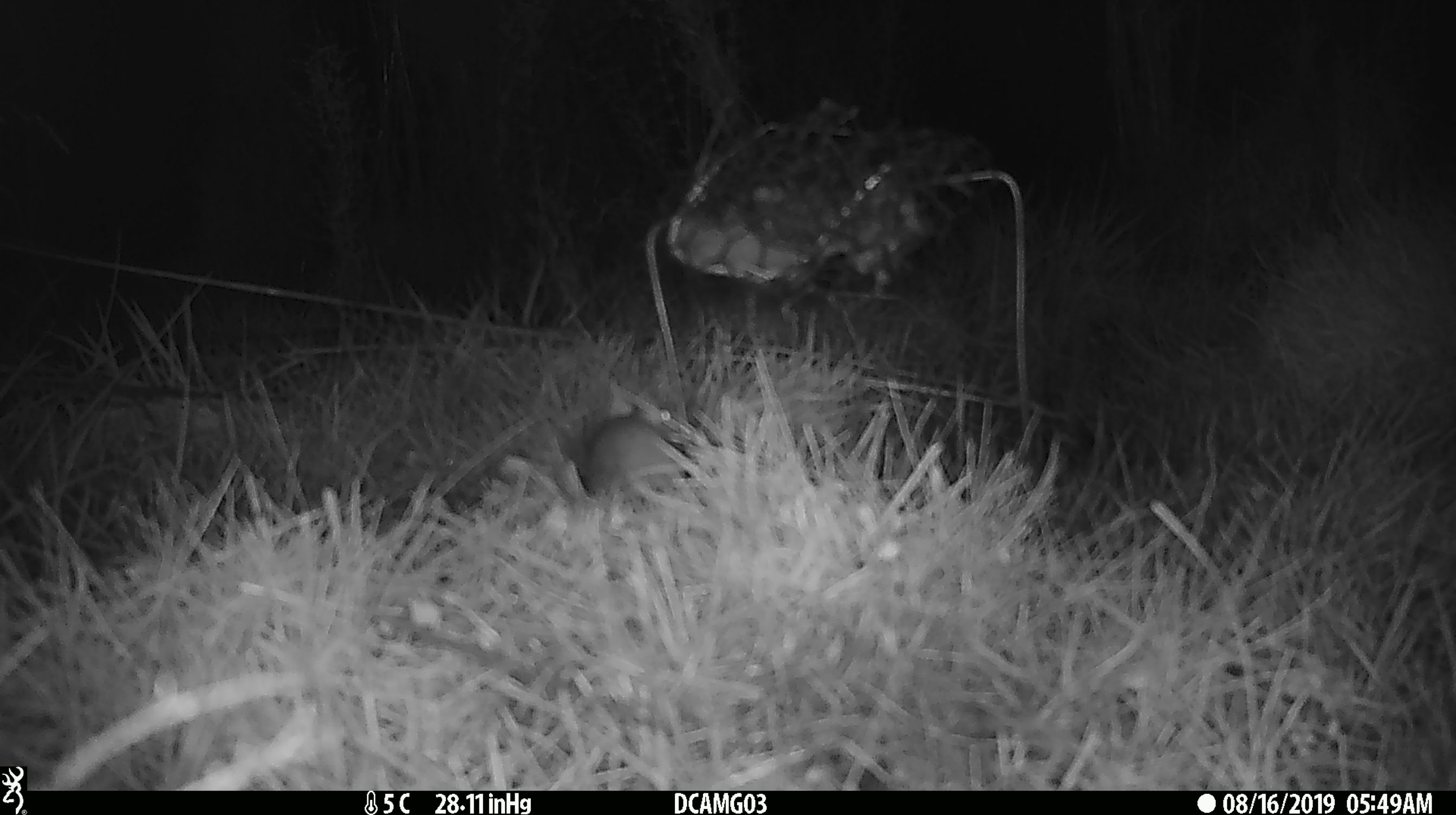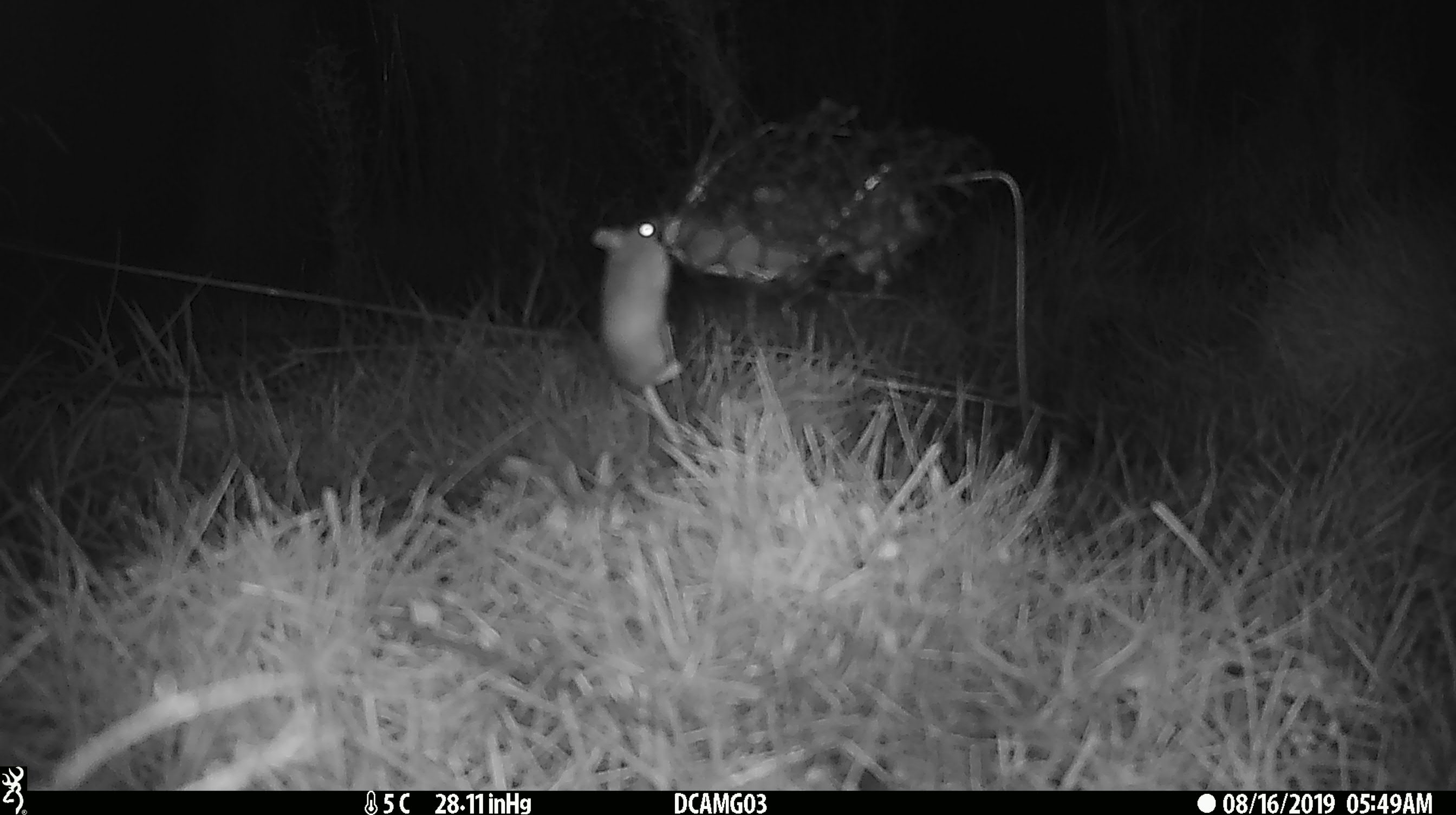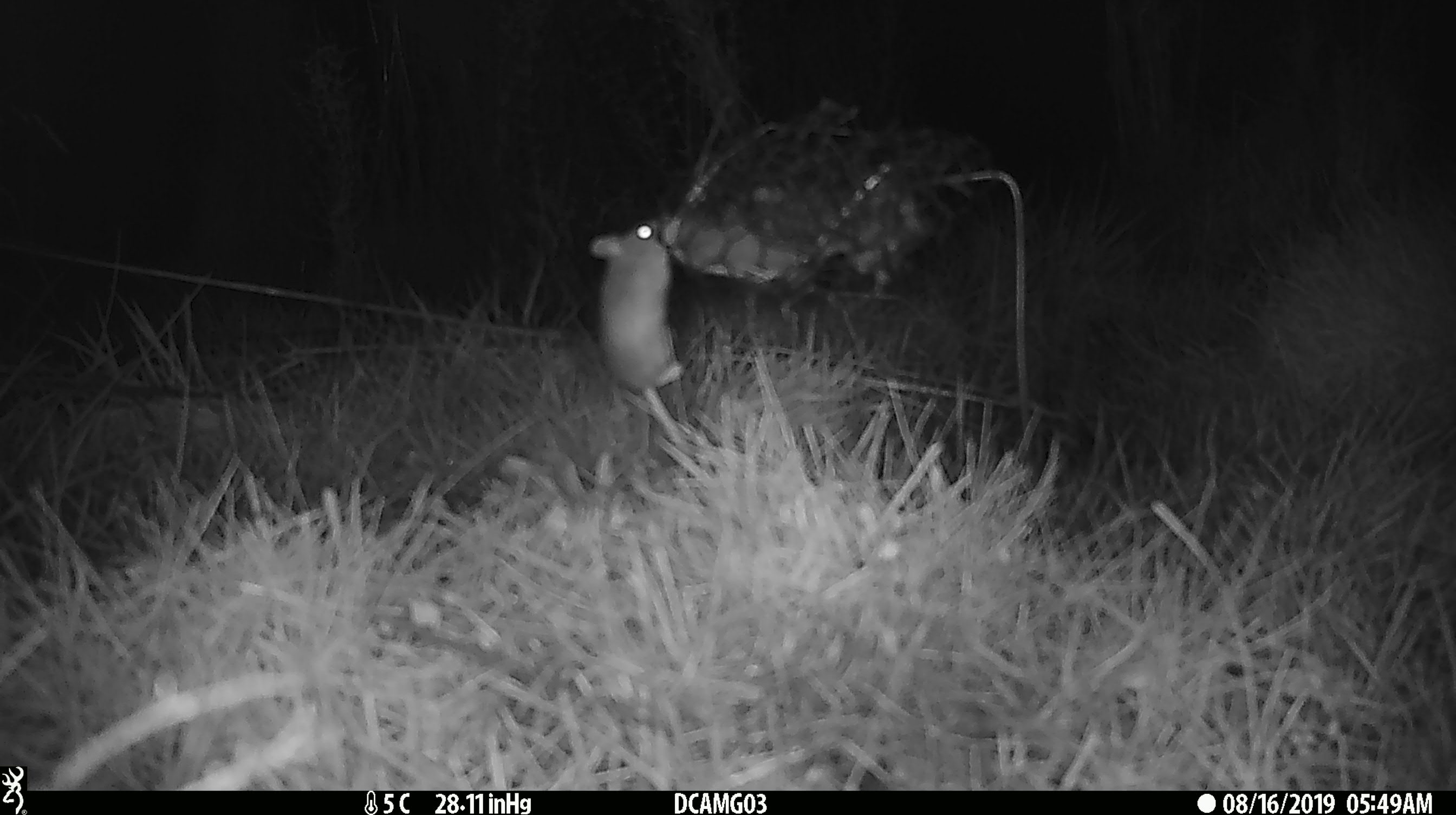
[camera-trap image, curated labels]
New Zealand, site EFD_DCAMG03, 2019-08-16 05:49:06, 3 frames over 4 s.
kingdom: Animalia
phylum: Chordata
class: Mammalia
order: Rodentia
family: Muridae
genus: Mus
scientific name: Mus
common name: mouse